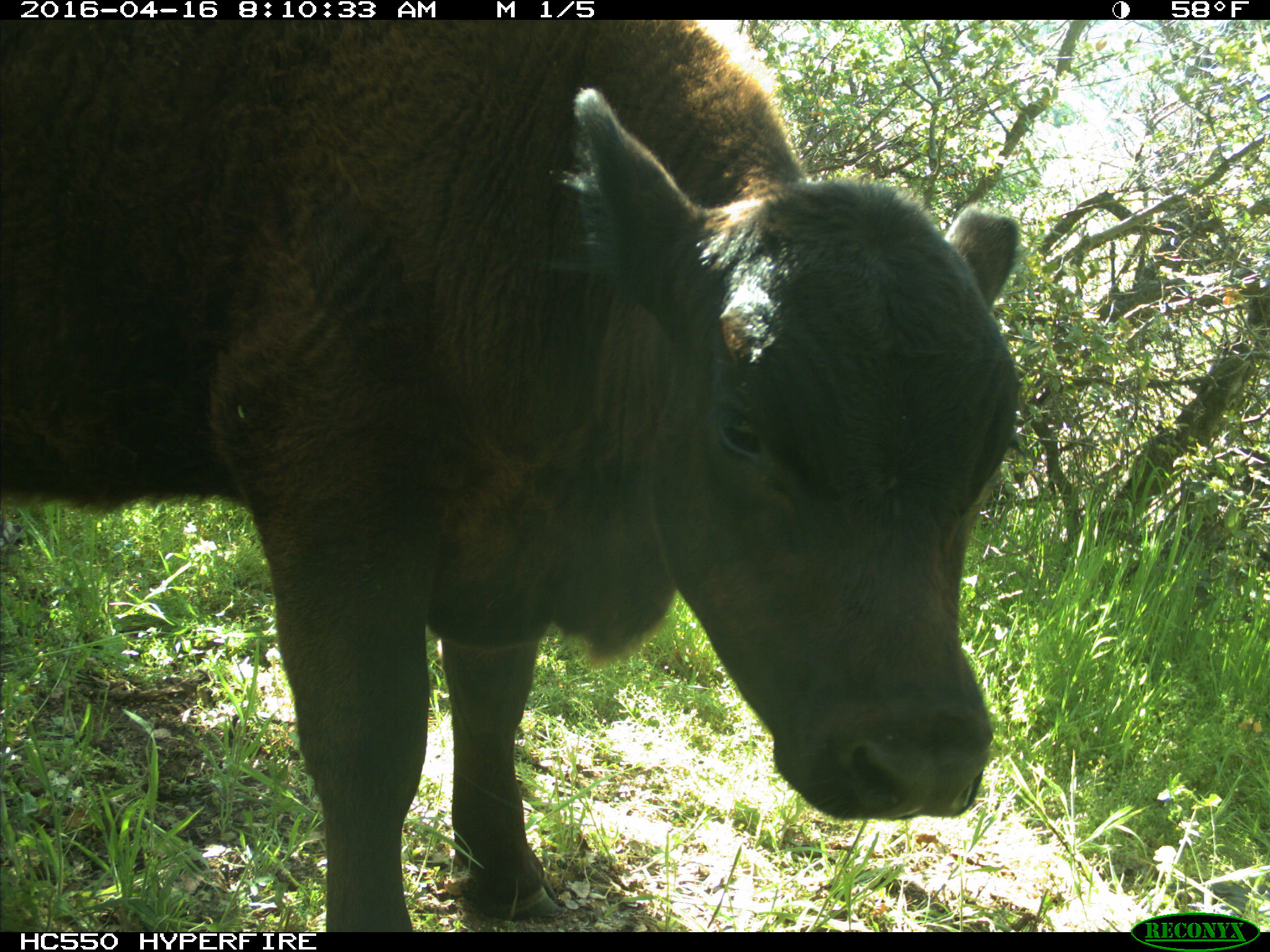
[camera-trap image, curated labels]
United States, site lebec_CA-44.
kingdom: Animalia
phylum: Chordata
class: Mammalia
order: Artiodactyla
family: Bovidae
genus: Bos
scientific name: Bos taurus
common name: domestic cow